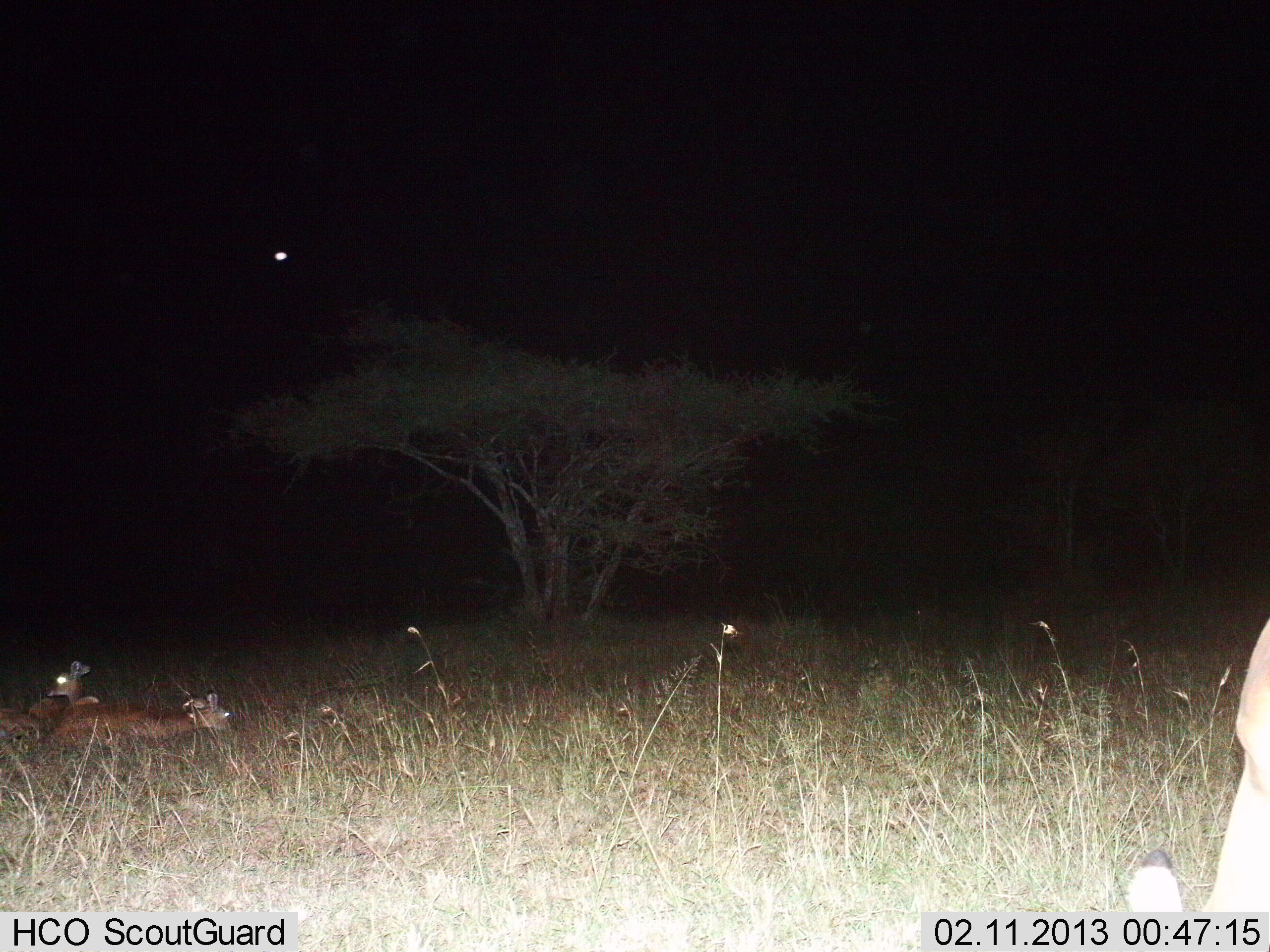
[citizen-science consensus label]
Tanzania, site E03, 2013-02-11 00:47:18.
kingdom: Animalia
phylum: Chordata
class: Mammalia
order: Artiodactyla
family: Bovidae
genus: Aepyceros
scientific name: Aepyceros melampus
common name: impala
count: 4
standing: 44%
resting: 100%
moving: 11%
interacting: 0%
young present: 22%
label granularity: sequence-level